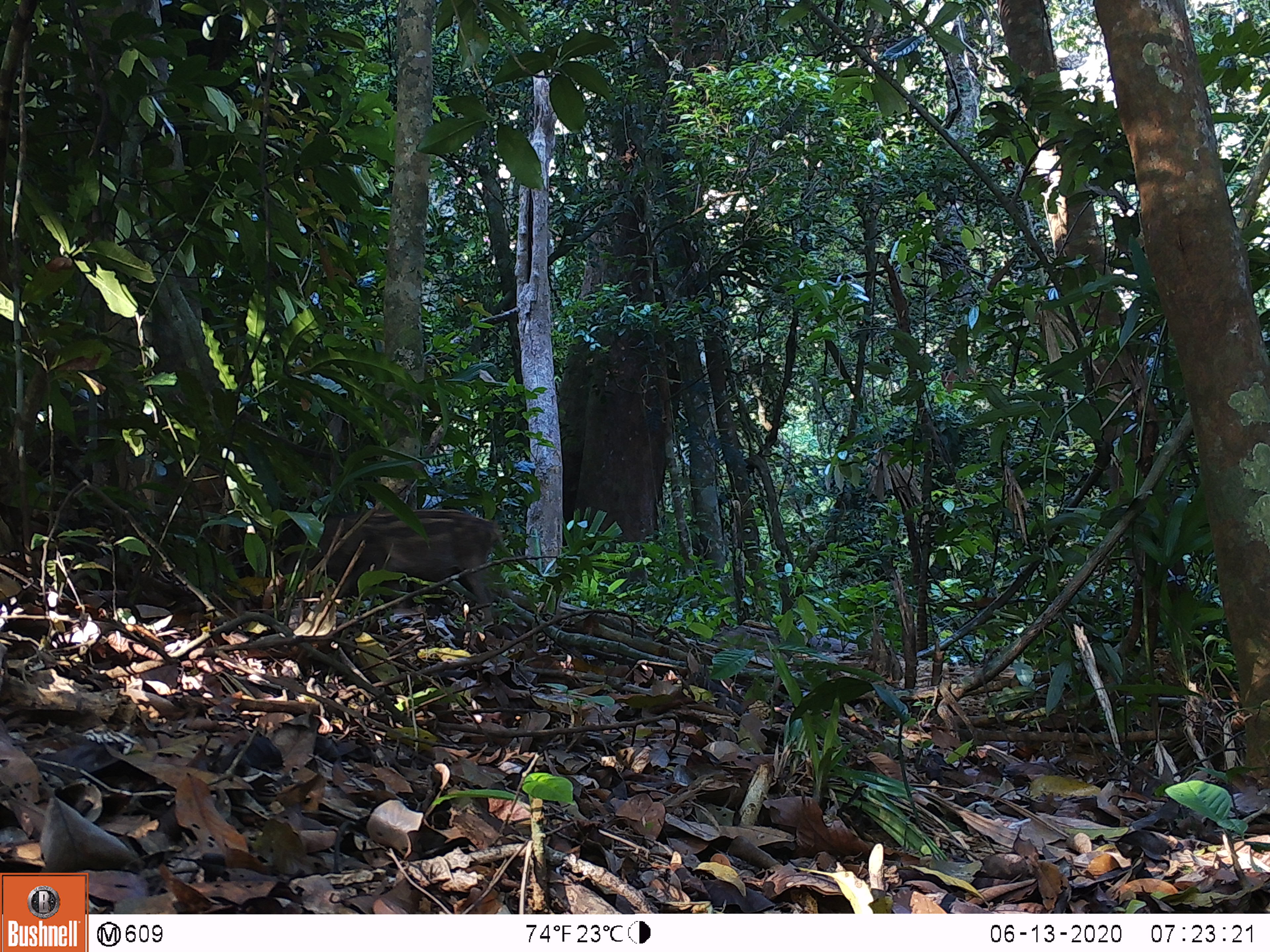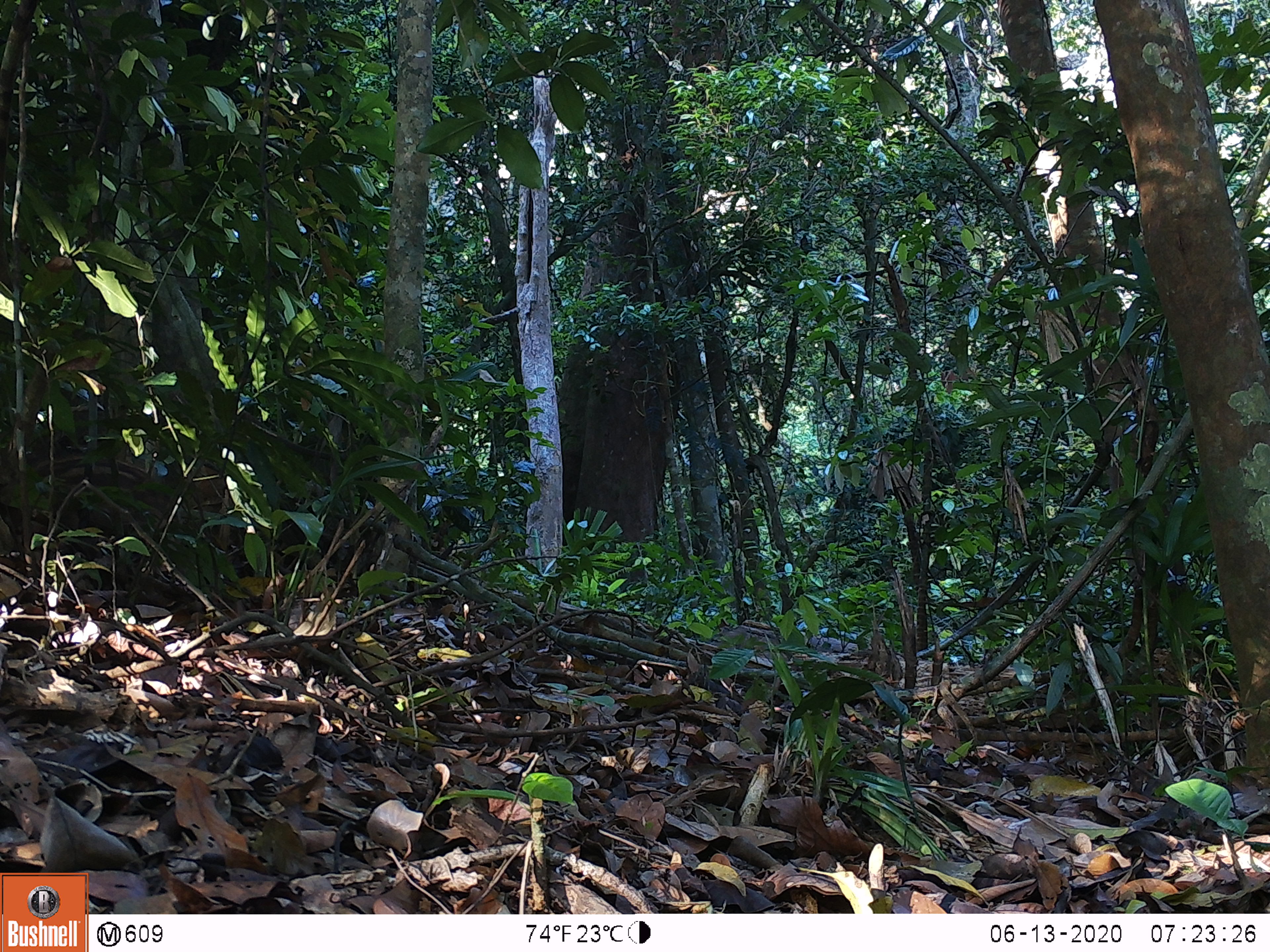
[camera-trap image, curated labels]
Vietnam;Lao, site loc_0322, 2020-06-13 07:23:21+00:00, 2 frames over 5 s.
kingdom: Animalia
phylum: Chordata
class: Mammalia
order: Artiodactyla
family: Suidae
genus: Sus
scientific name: Sus scrofa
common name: eurasian wild pig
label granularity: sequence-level